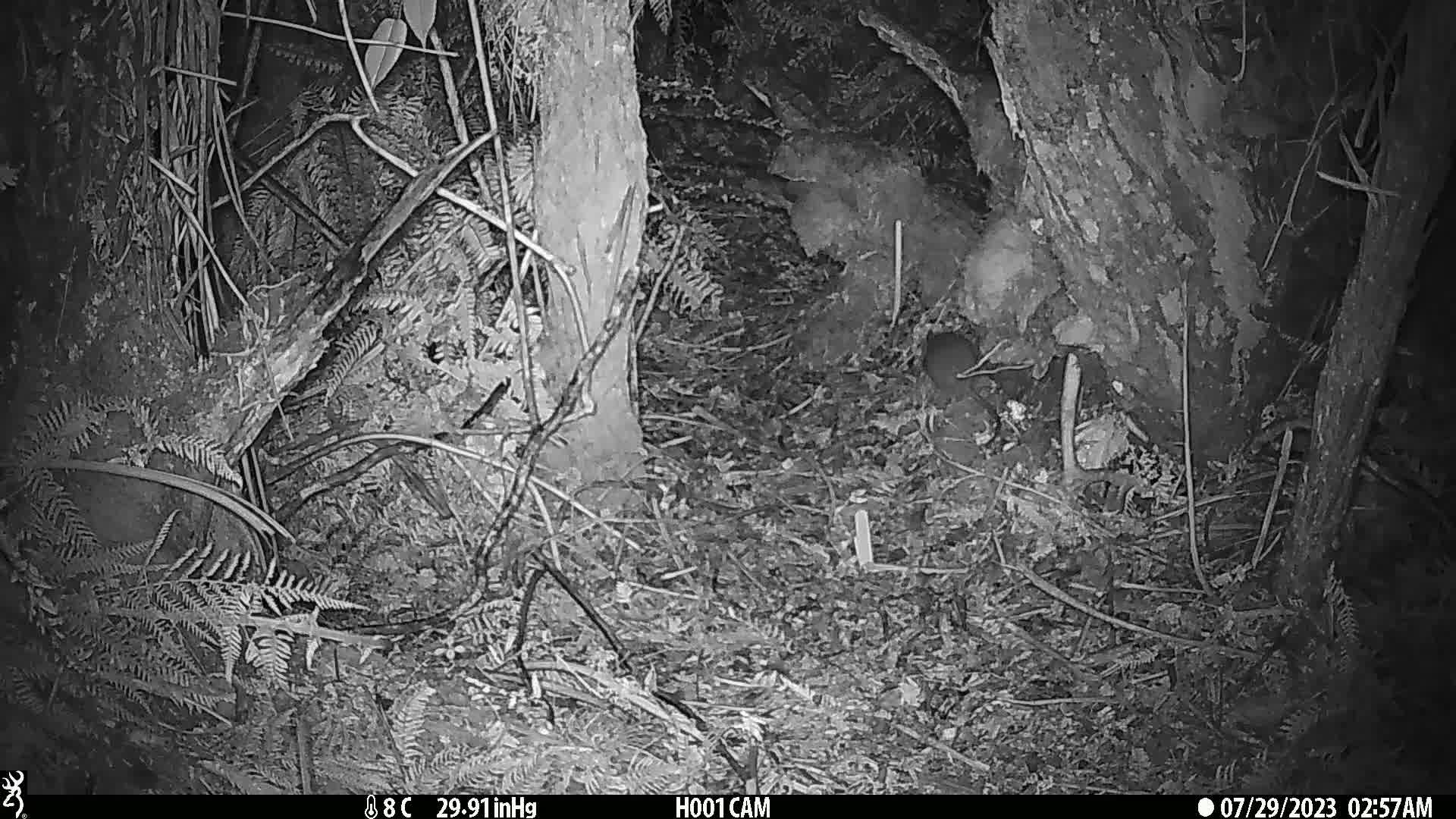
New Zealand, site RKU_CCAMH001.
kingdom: Animalia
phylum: Chordata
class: Mammalia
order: Rodentia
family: Muridae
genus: Rattus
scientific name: Rattus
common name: rat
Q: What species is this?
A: Rat (Rattus).